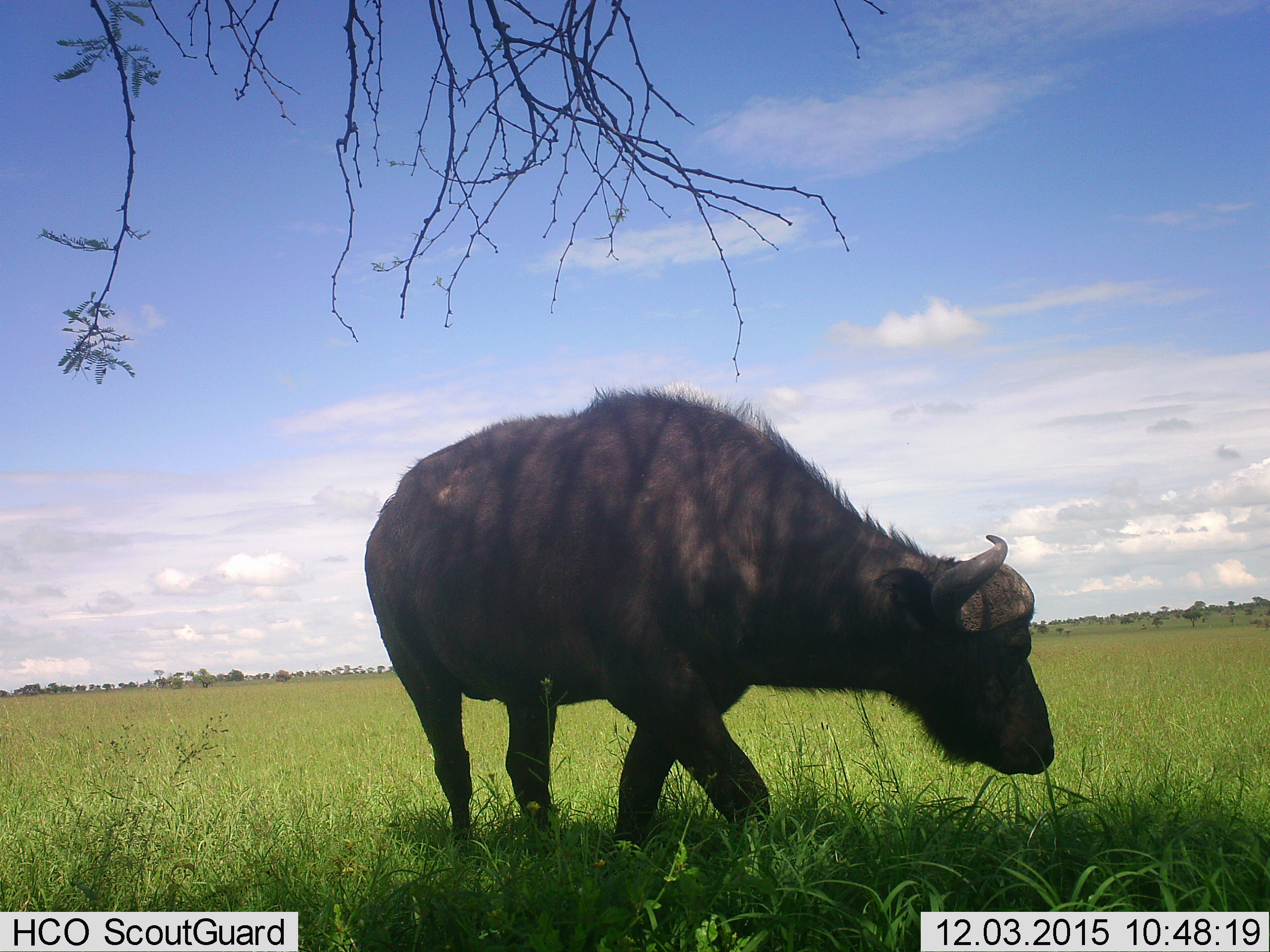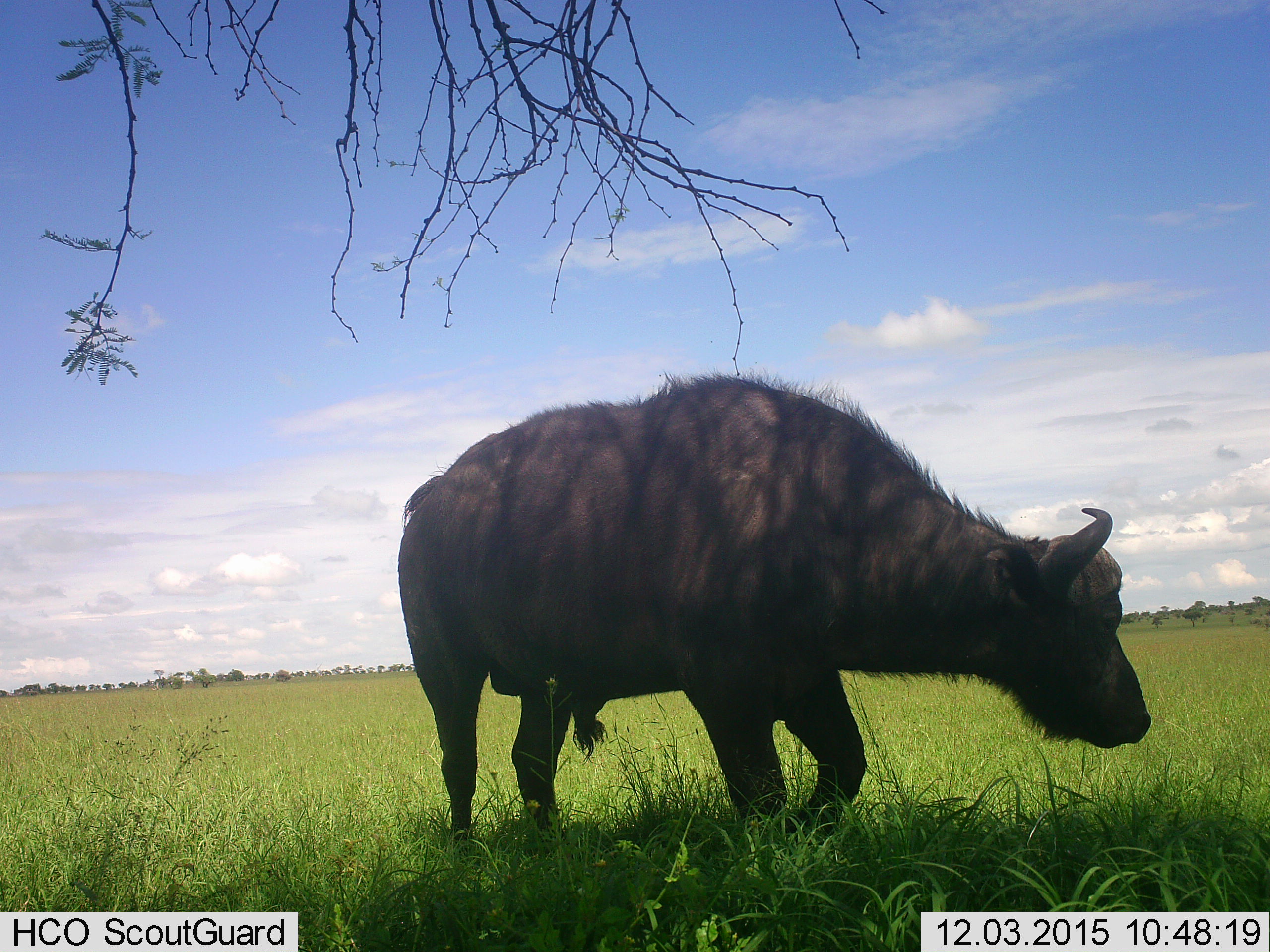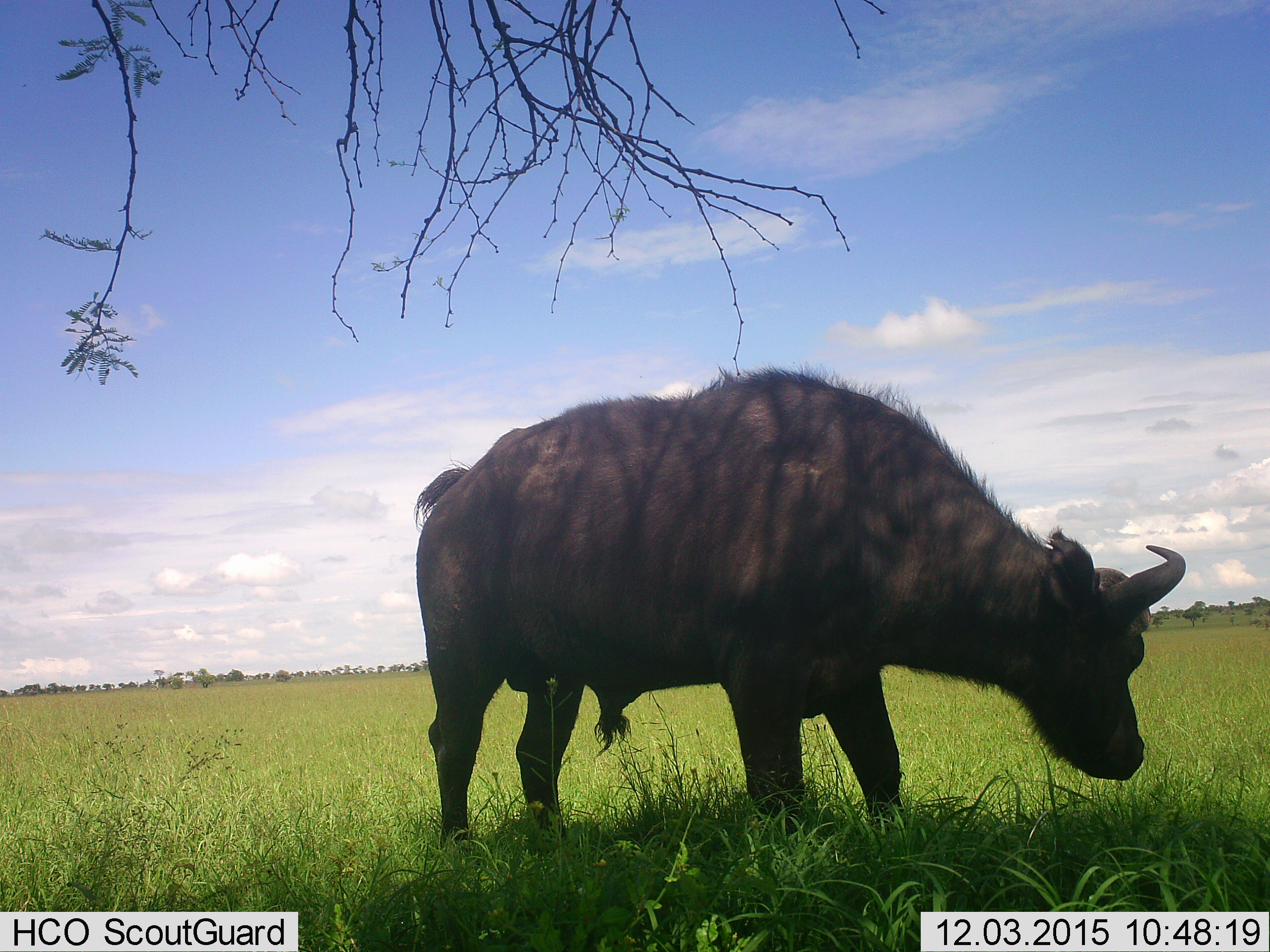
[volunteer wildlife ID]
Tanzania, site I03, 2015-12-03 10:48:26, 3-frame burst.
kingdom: Animalia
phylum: Chordata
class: Mammalia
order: Artiodactyla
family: Bovidae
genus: Syncerus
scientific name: Syncerus caffer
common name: cape buffalo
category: buffalo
Buffalo (cape buffalo) (Syncerus caffer), count 1. Behavior (volunteer vote fractions): standing 0%, resting 0%, moving 83%, interacting 0%. Young present (vote fraction): 0%. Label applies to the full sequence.